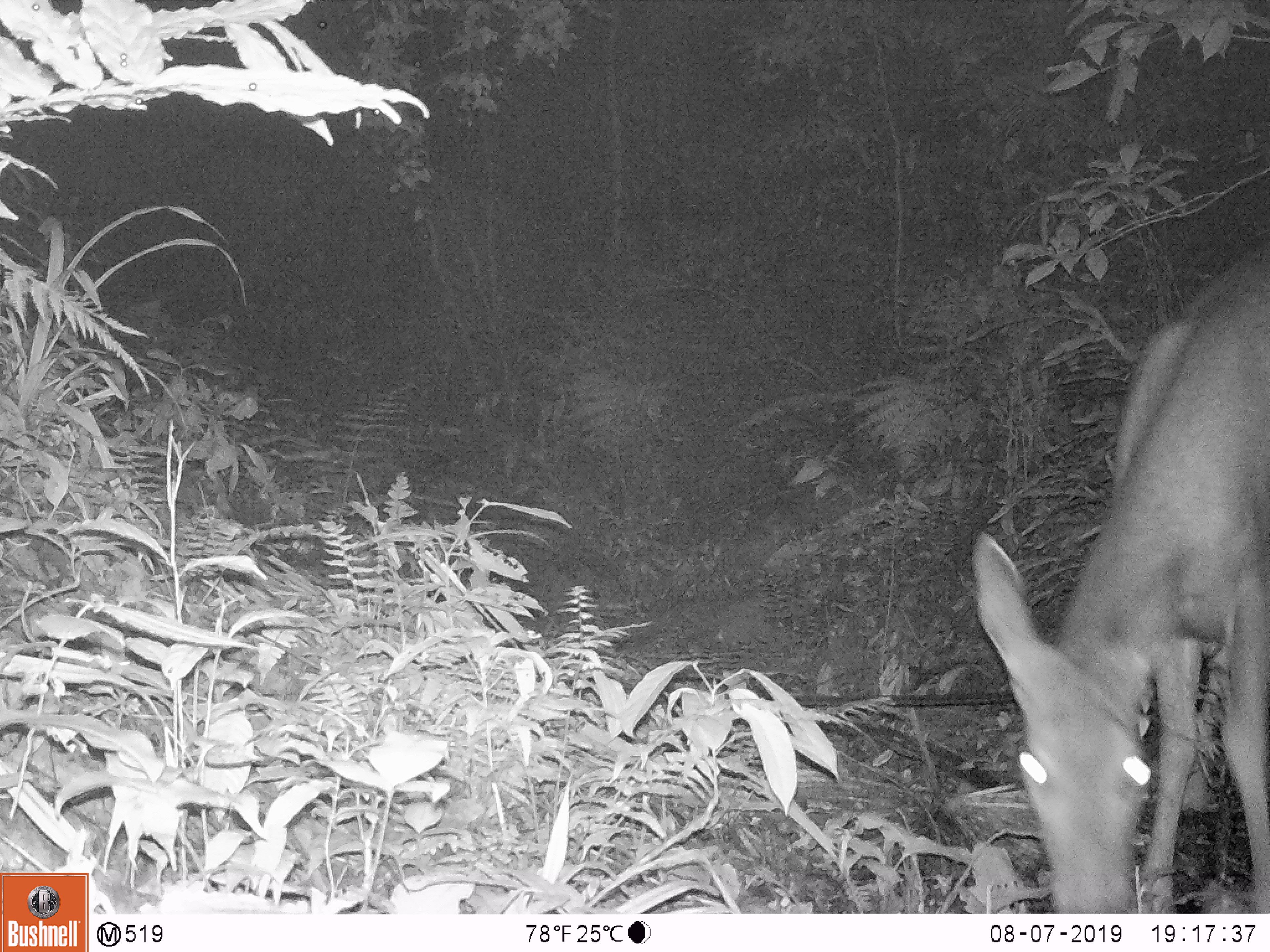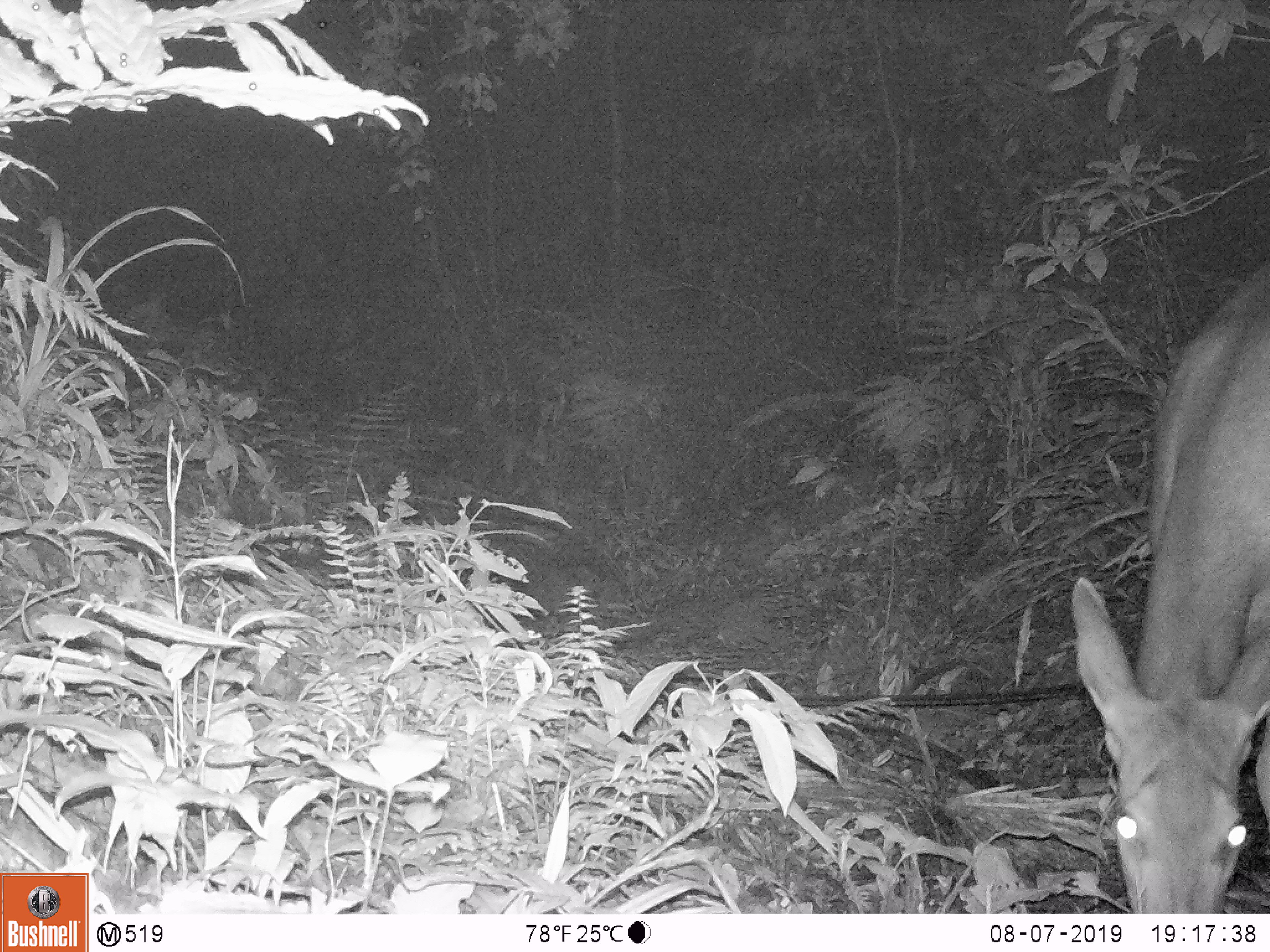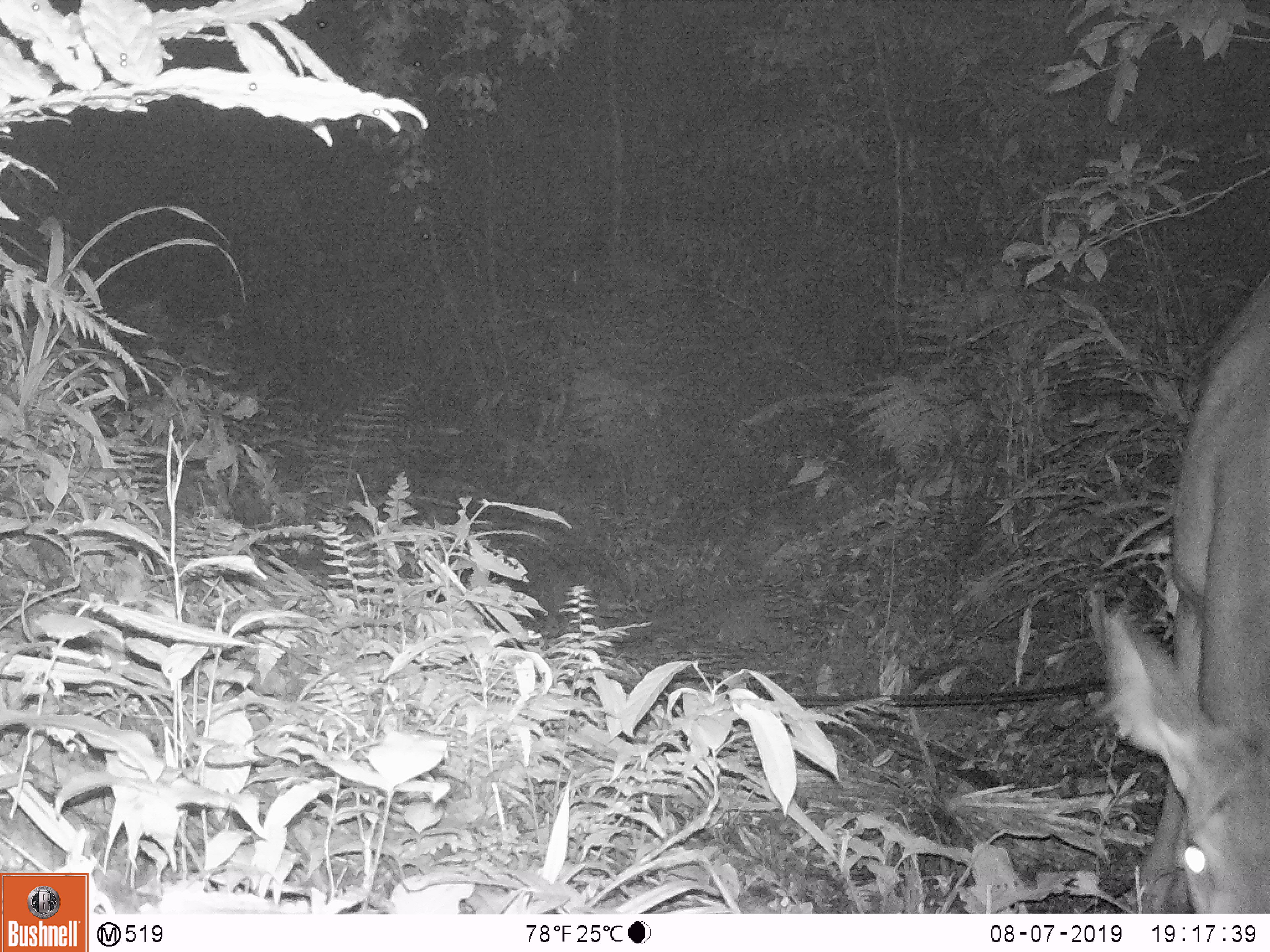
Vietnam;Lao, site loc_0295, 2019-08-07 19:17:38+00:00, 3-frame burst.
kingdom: Animalia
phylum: Chordata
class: Mammalia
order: Artiodactyla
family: Cervidae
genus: Rusa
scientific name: Rusa unicolor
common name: sambar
Sambar (Rusa unicolor). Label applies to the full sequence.